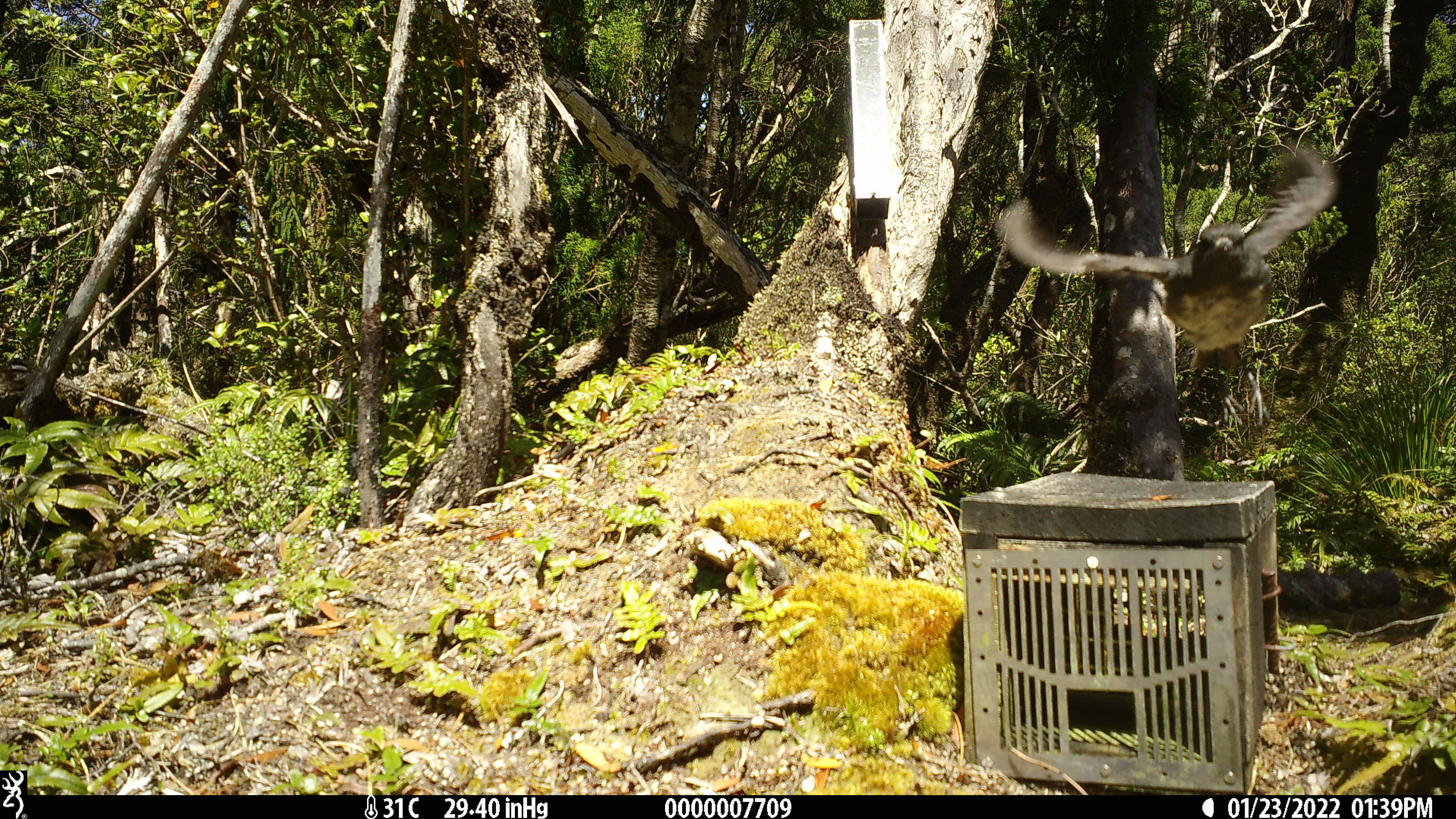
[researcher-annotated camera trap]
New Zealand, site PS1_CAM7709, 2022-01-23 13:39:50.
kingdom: Animalia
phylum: Chordata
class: Aves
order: Passeriformes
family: Petroicidae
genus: Petroica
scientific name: Petroica australis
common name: new zealand robin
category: robin